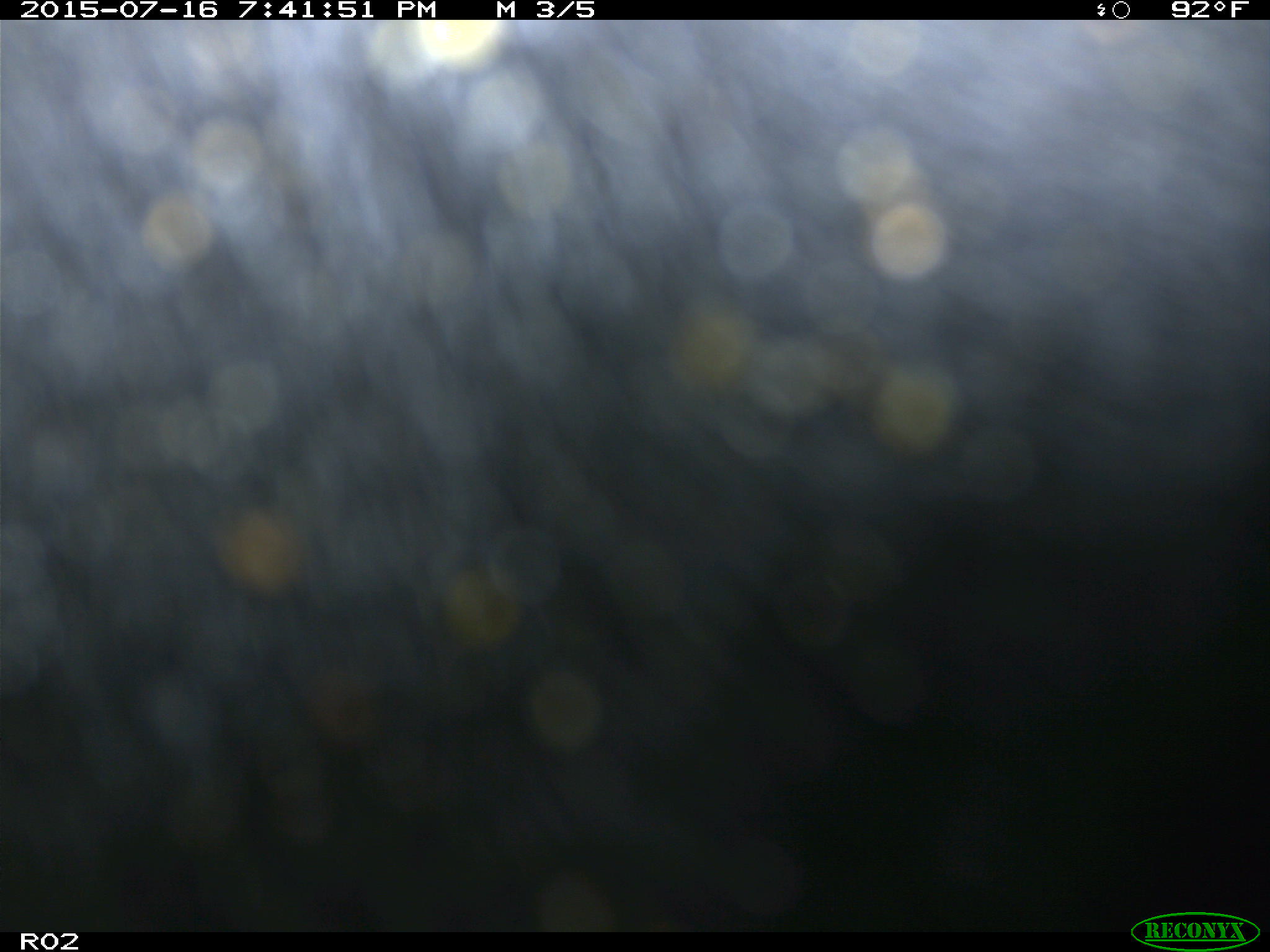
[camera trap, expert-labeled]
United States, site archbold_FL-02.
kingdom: Animalia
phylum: Chordata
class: Mammalia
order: Artiodactyla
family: Bovidae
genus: Bos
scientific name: Bos taurus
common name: domestic cow